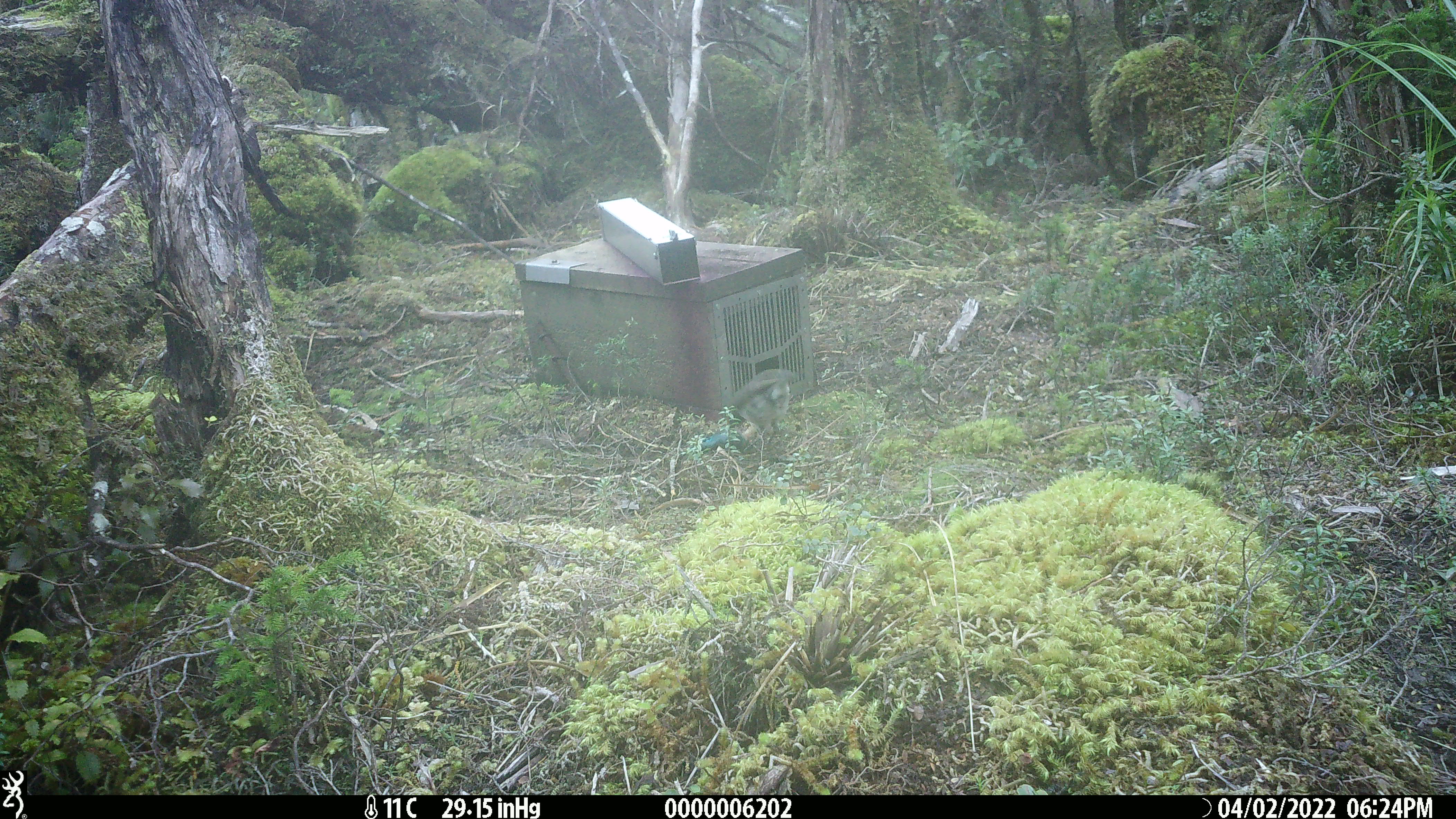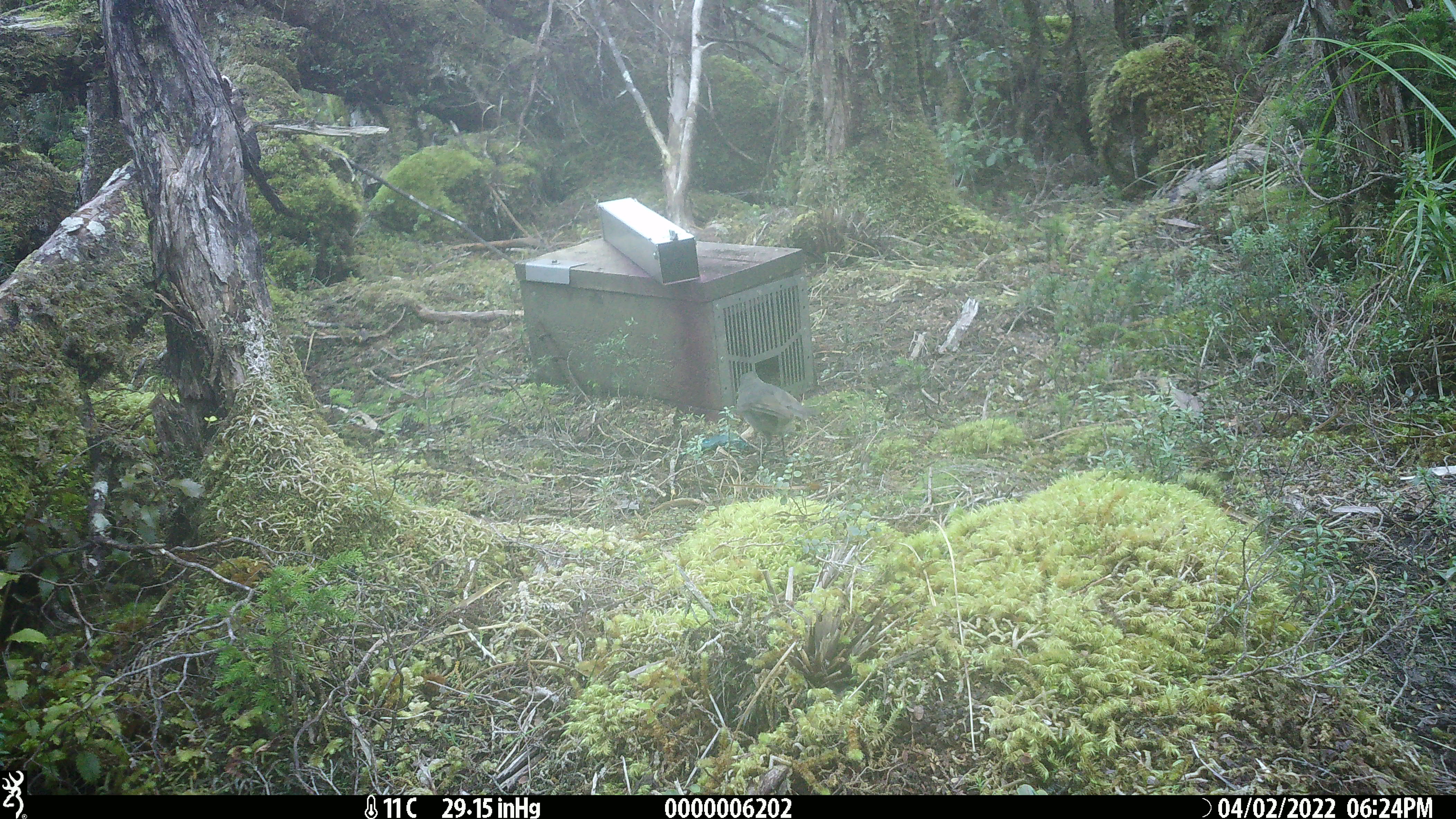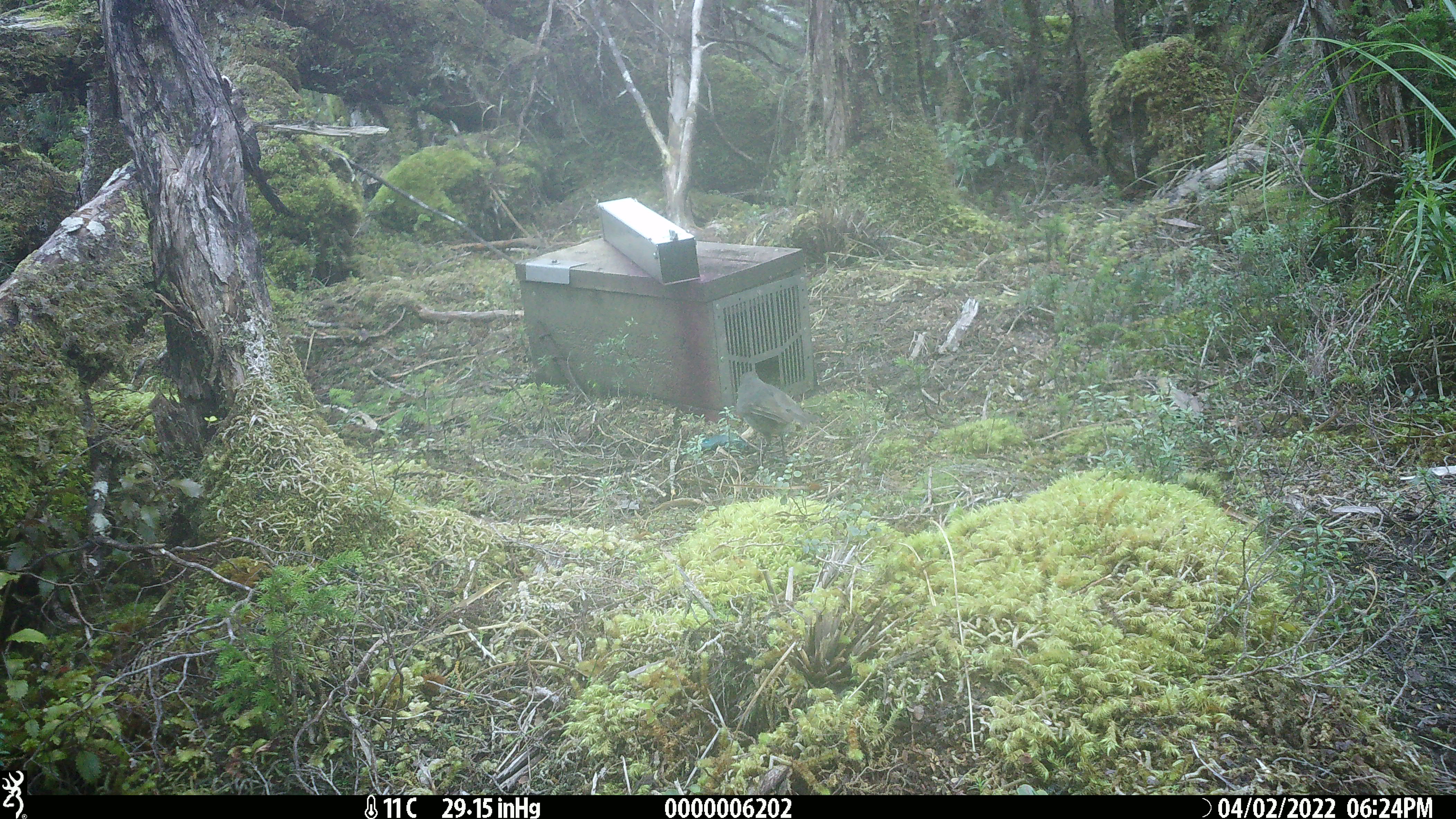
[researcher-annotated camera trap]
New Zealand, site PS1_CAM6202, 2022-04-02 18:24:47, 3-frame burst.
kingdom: Animalia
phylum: Chordata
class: Aves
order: Passeriformes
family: Petroicidae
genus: Petroica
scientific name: Petroica australis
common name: new zealand robin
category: robin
Robin (new zealand robin) (Petroica australis).